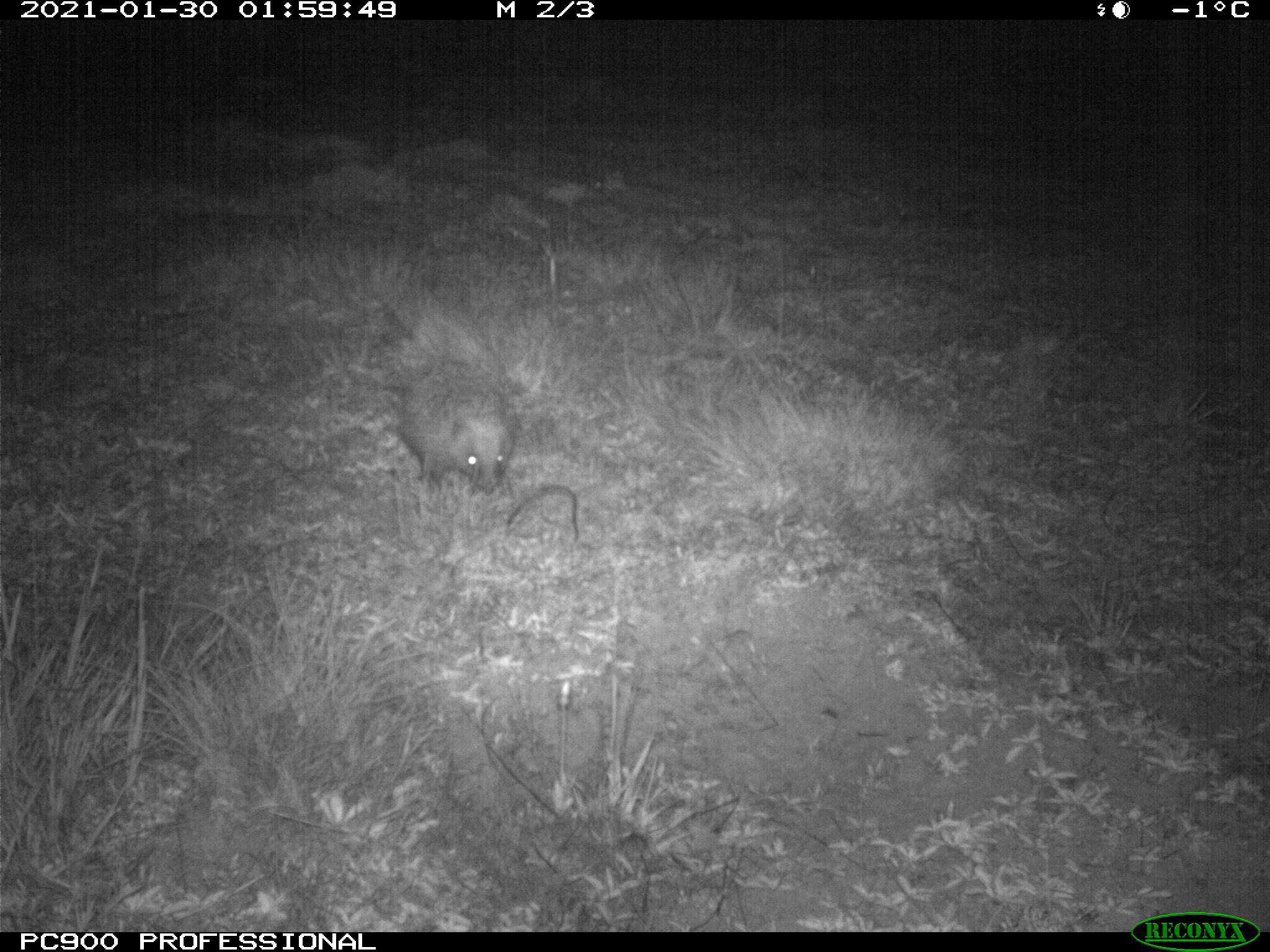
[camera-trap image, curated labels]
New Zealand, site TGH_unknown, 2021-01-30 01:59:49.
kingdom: Animalia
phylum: Chordata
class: Mammalia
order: Eulipotyphla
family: Erinaceidae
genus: Erinaceus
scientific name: Erinaceus europaeus europaeus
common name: european hedgehog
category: hedgehog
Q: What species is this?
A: Hedgehog (european hedgehog) (Erinaceus europaeus europaeus).